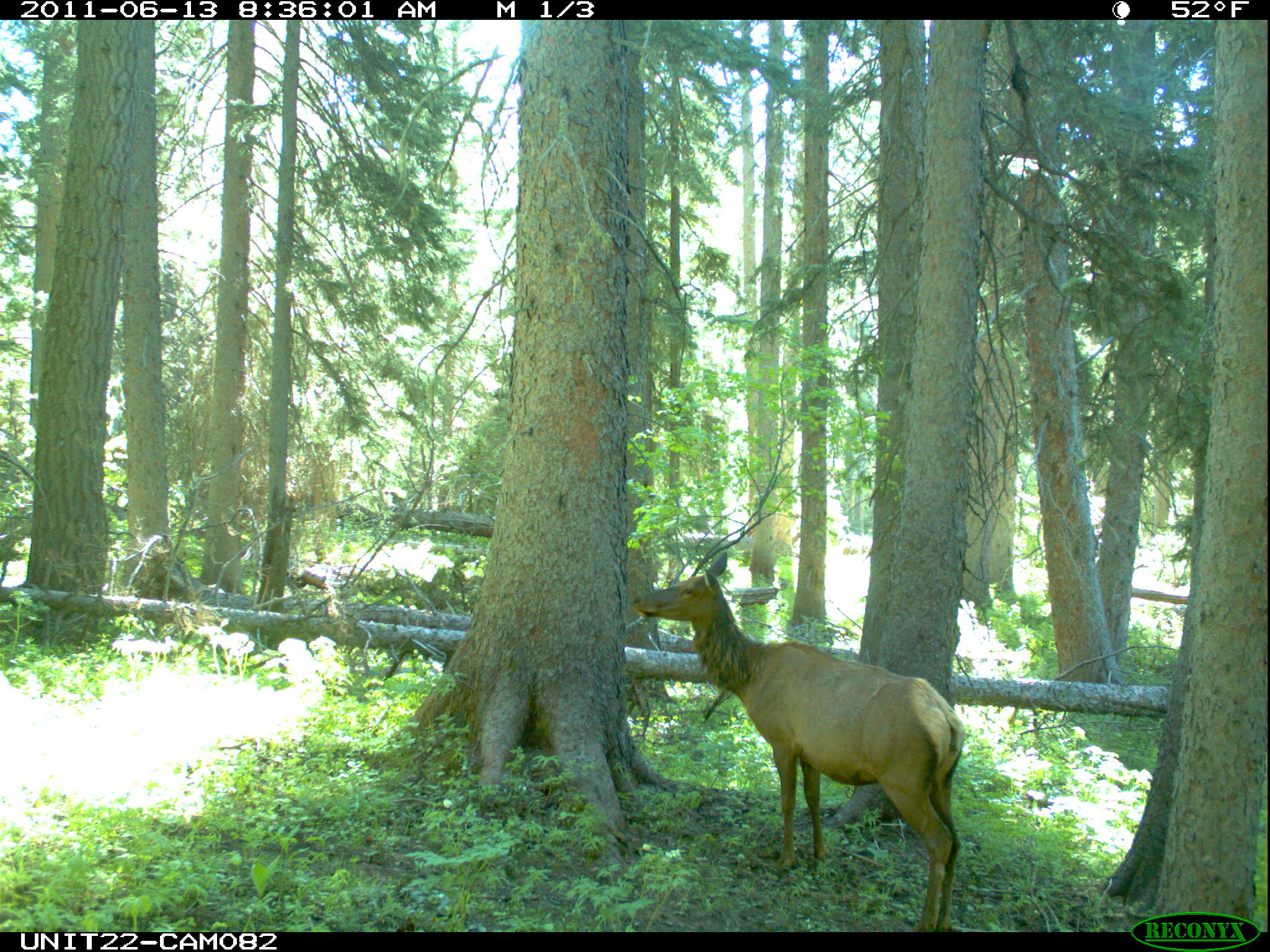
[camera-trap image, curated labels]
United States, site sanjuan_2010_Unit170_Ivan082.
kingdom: Animalia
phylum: Chordata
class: Mammalia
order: Artiodactyla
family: Cervidae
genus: Cervus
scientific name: Cervus elaphus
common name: red deer